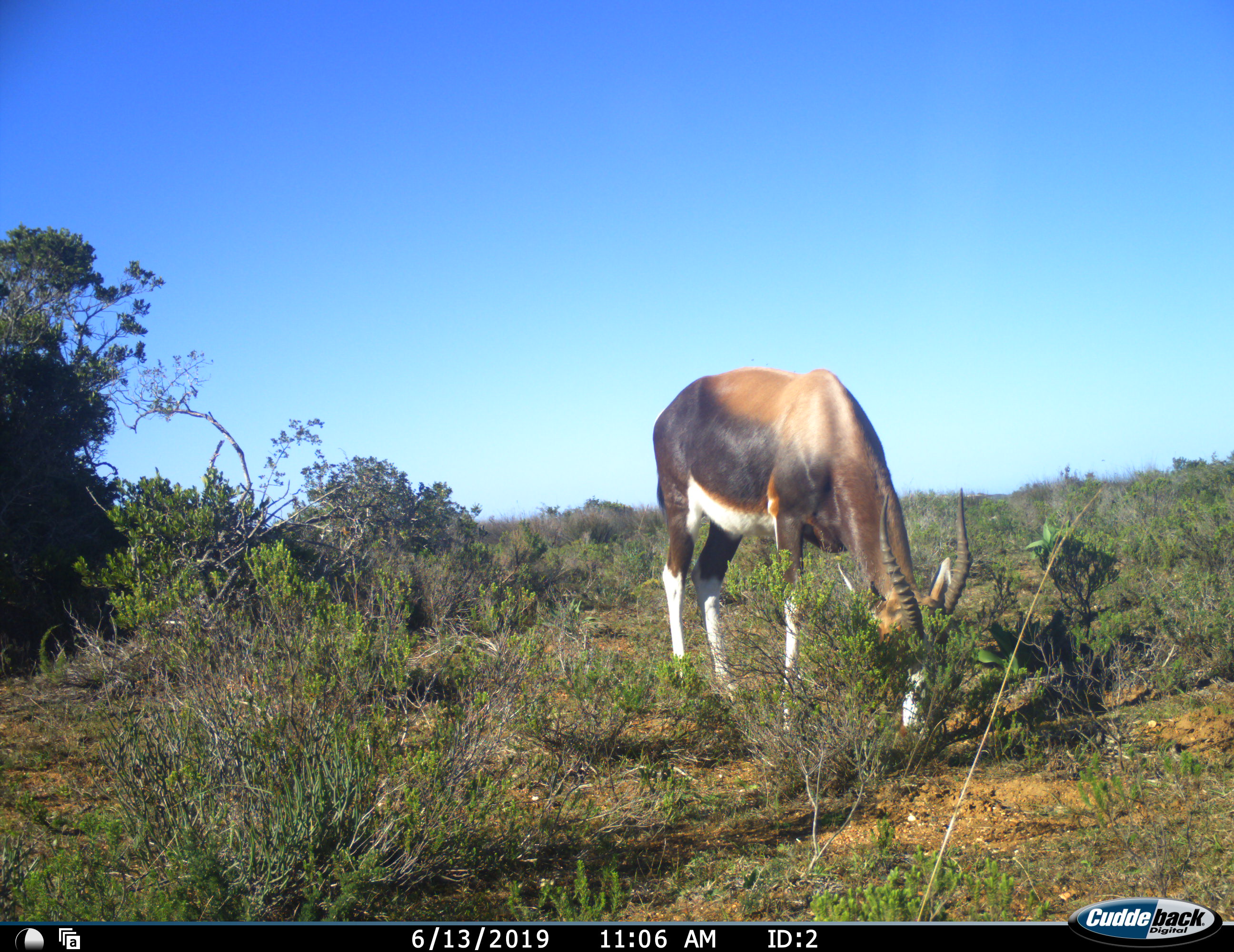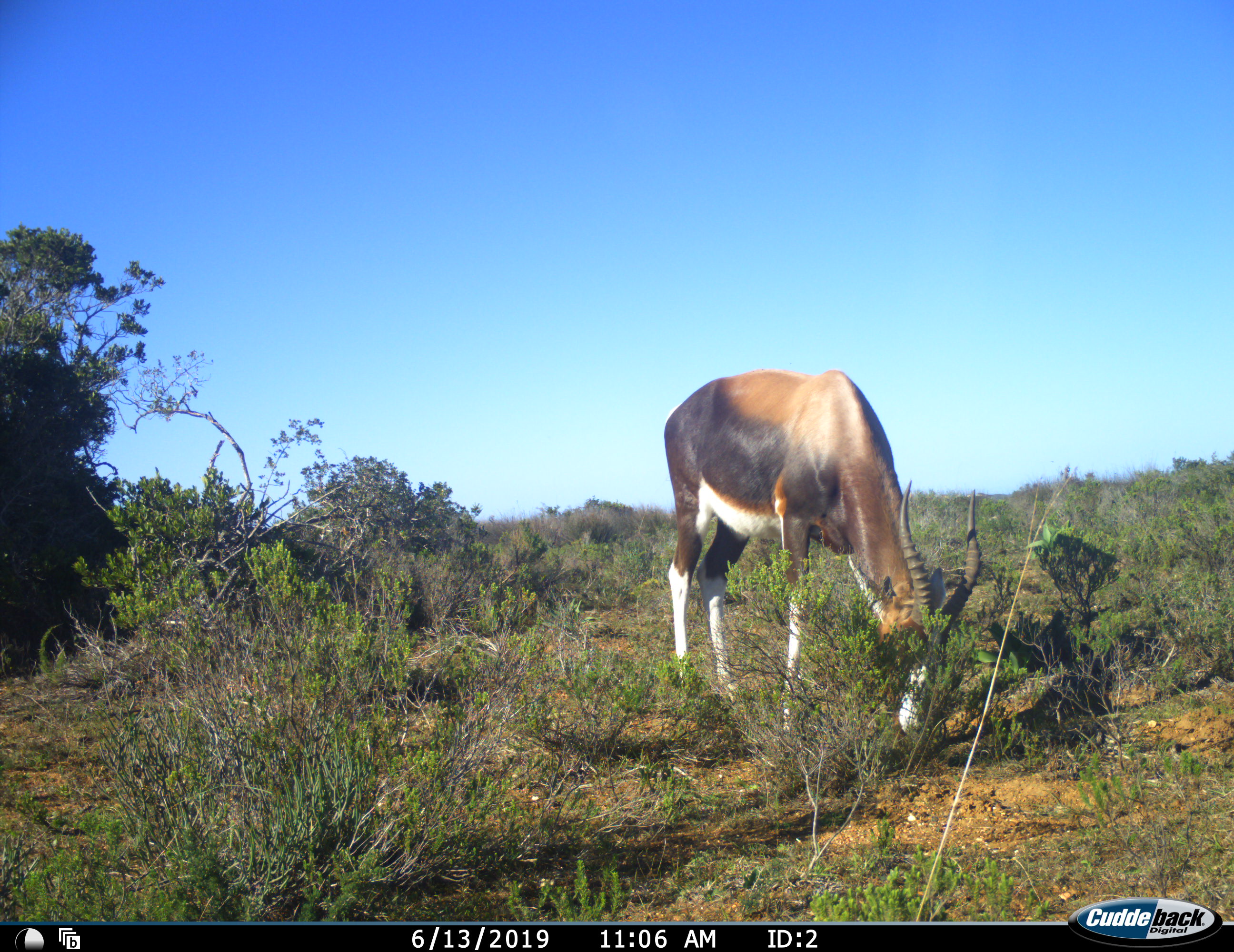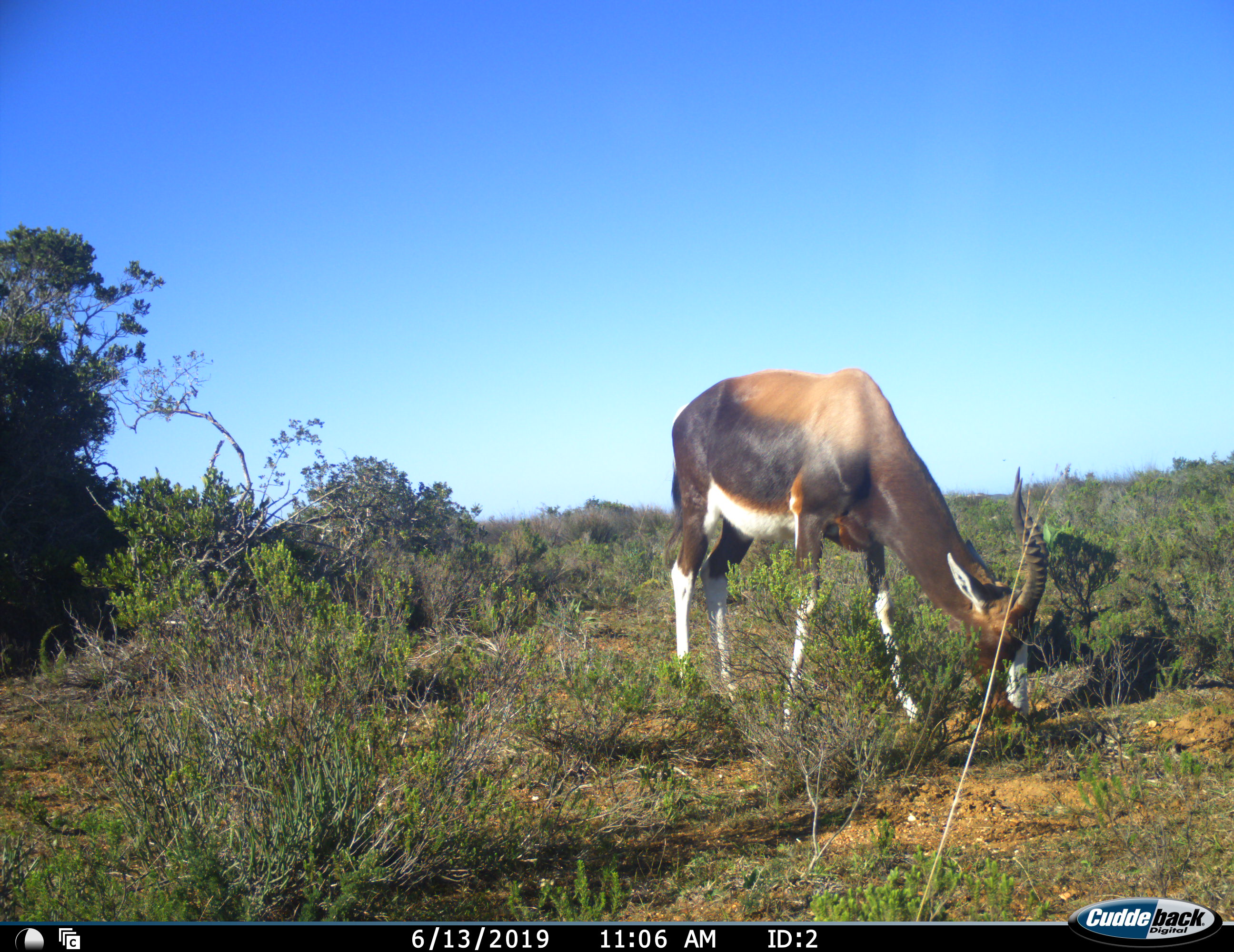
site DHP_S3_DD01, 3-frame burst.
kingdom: Animalia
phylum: Chordata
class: Mammalia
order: Artiodactyla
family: Bovidae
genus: Damaliscus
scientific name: Damaliscus pygargus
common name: bontebok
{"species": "bontebok (Damaliscus pygargus)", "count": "1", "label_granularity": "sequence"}